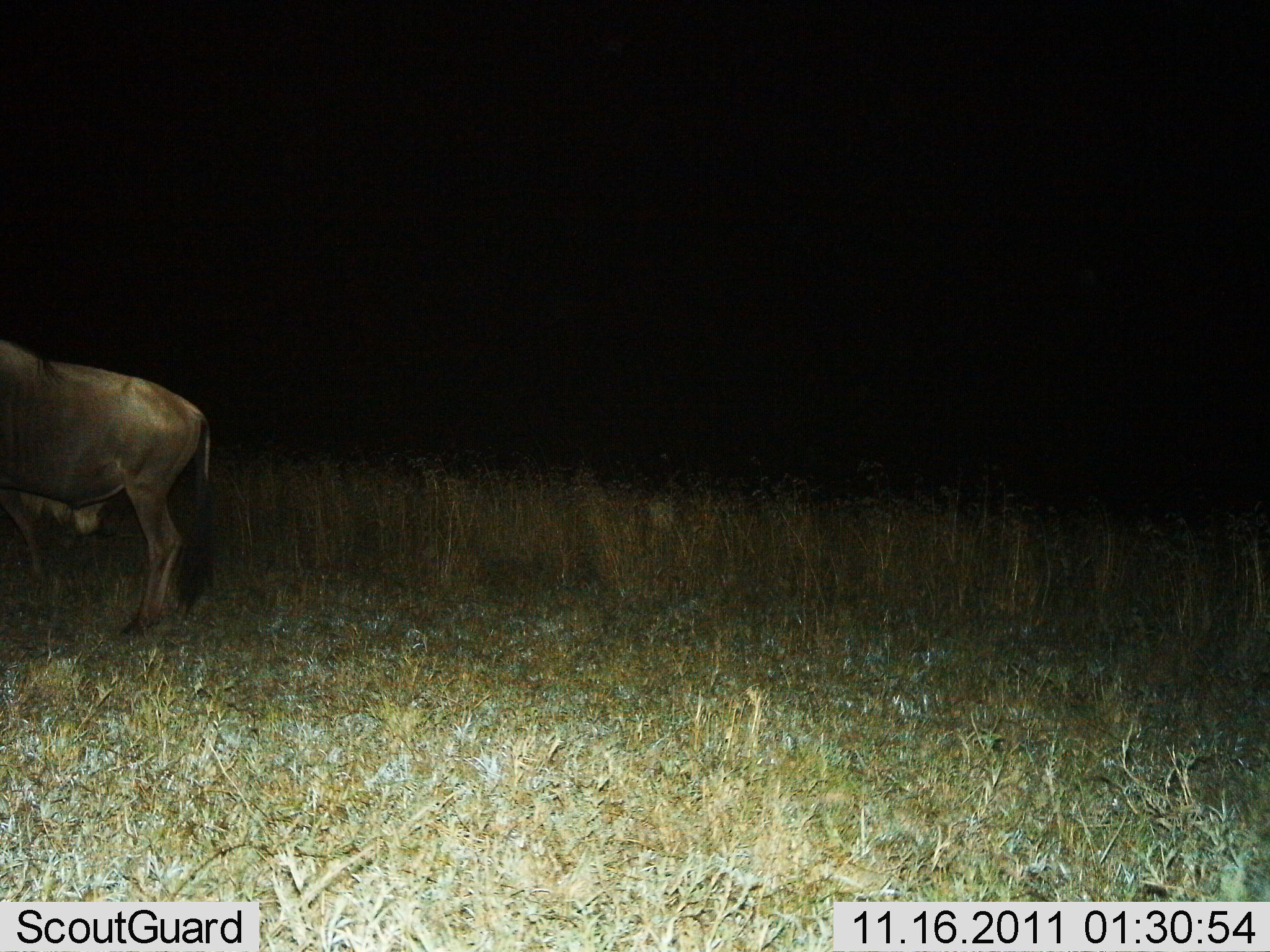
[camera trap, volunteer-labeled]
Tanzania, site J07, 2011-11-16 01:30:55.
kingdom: Animalia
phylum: Chordata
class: Mammalia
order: Artiodactyla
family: Bovidae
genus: Connochaetes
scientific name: Connochaetes taurinus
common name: blue wildebeest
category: wildebeest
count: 1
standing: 100%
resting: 0%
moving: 0%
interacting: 0%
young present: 0%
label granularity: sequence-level